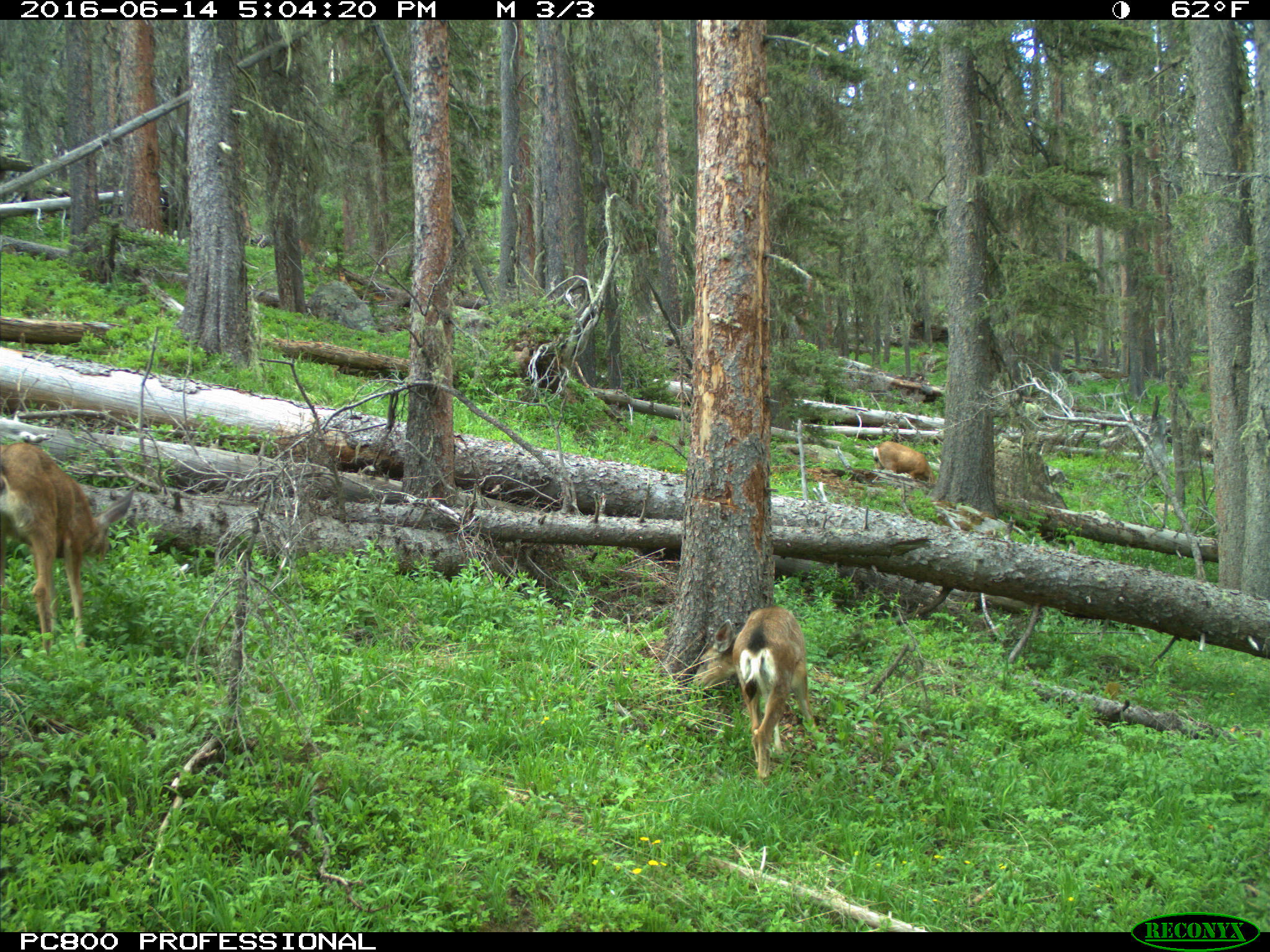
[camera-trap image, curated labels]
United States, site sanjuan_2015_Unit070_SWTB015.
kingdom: Animalia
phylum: Chordata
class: Mammalia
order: Artiodactyla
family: Cervidae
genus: Odocoileus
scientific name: Odocoileus hemionus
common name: mule deer